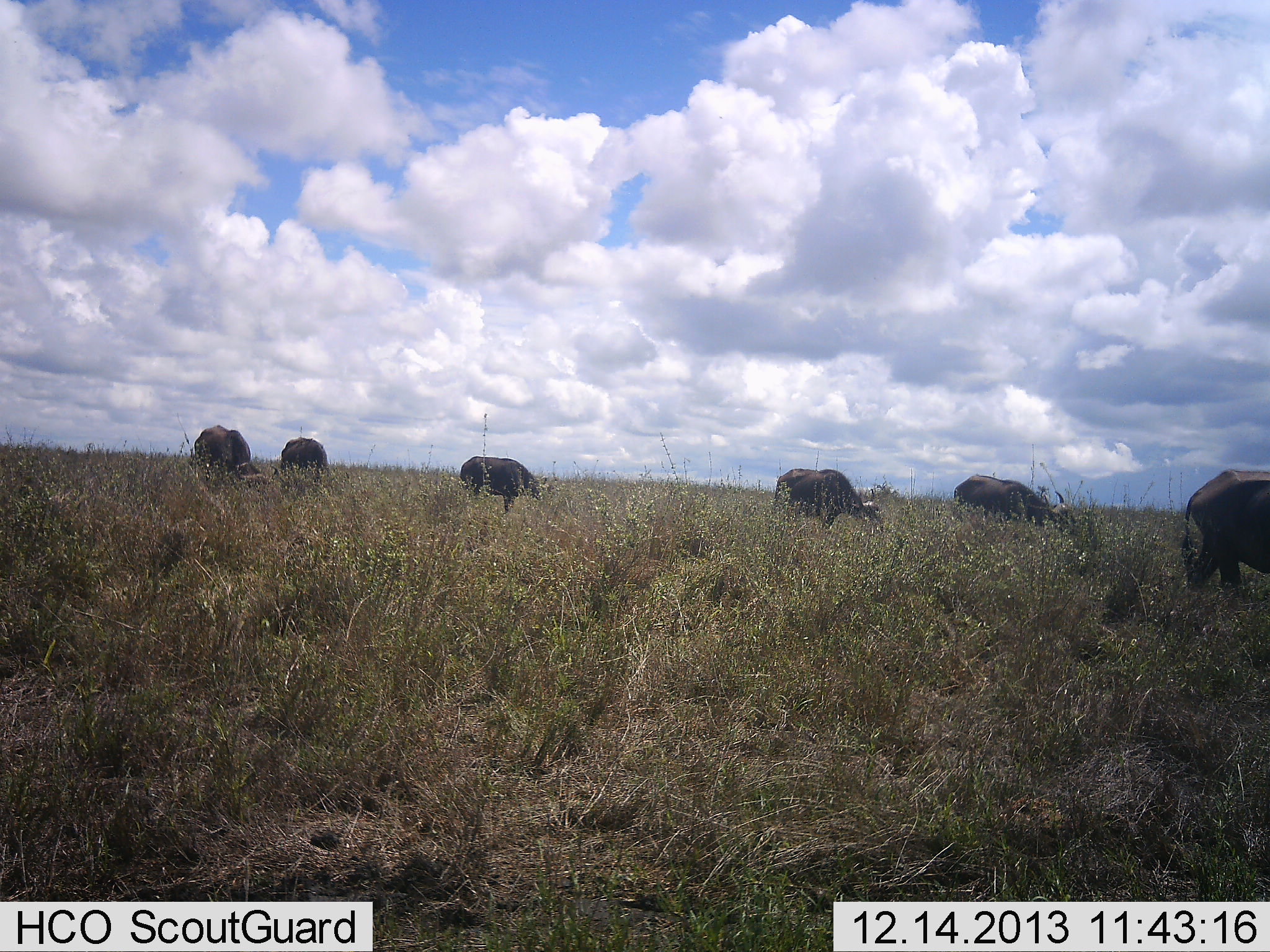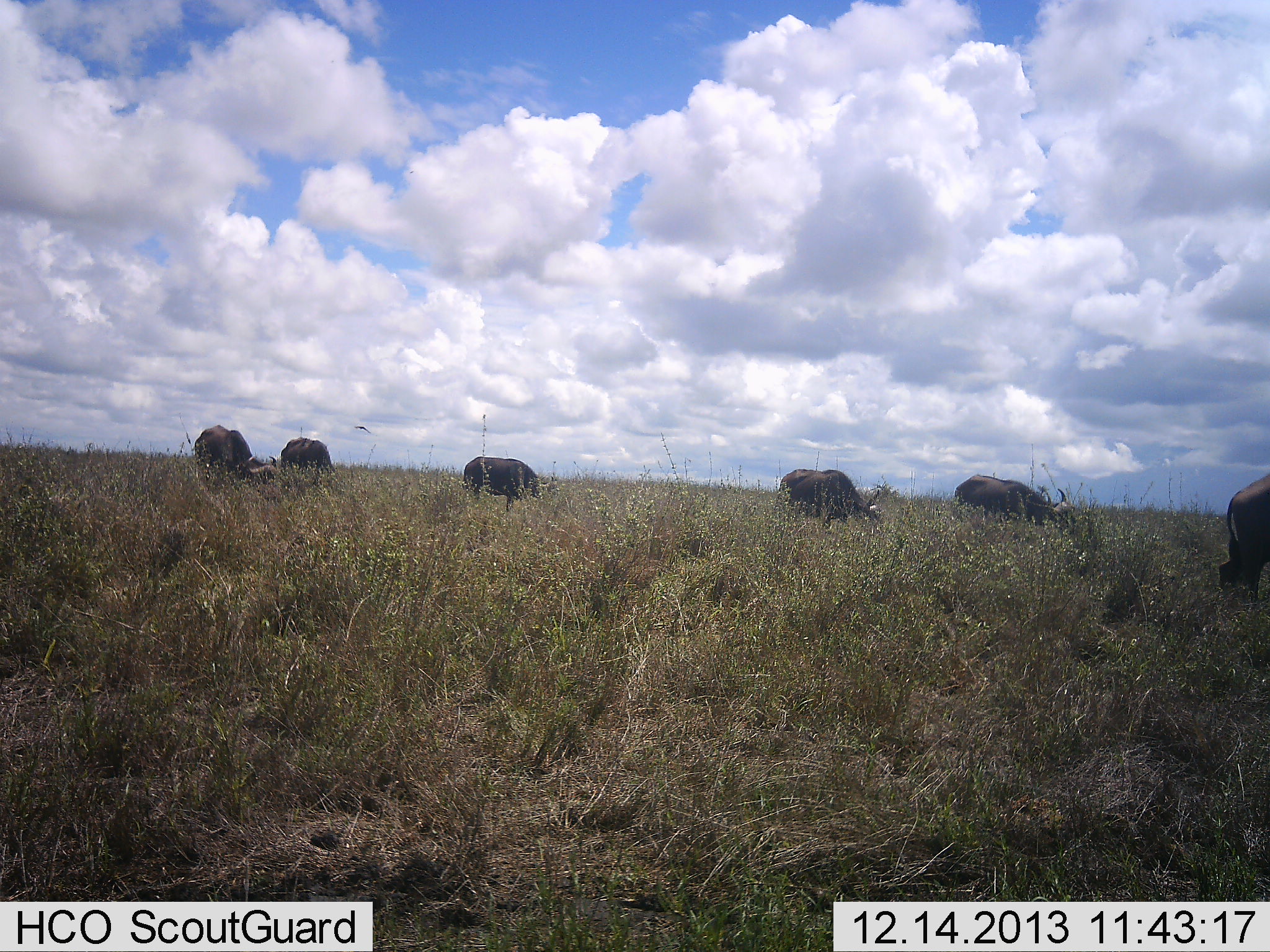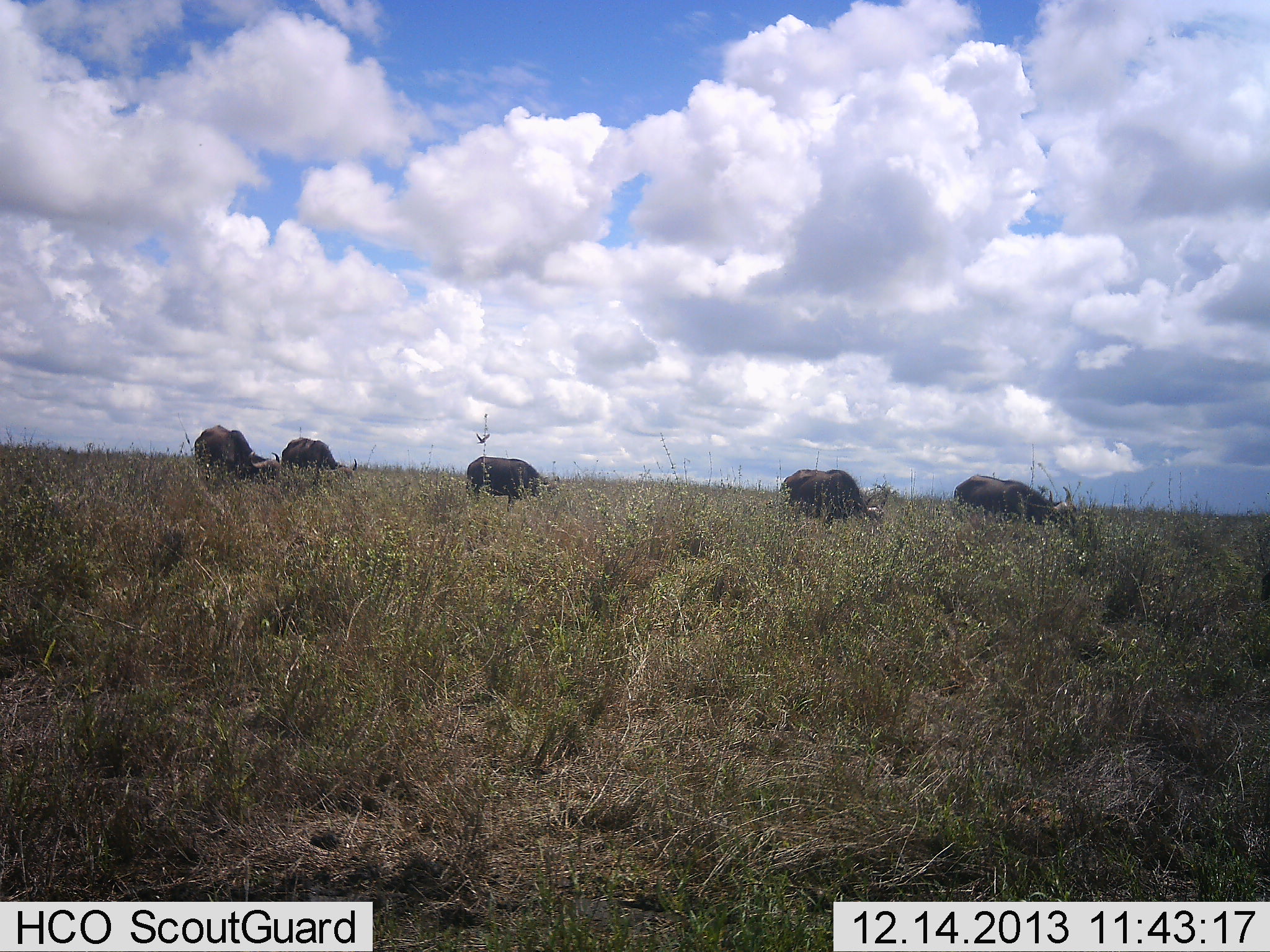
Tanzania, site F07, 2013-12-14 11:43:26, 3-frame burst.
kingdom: Animalia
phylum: Chordata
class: Mammalia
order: Artiodactyla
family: Bovidae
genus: Syncerus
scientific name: Syncerus caffer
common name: cape buffalo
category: buffalo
Buffalo (cape buffalo) (Syncerus caffer), count 6. Behavior (volunteer vote fractions): standing 14%, resting 0%, moving 19%, interacting 0%. Young present (vote fraction): 0%. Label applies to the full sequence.